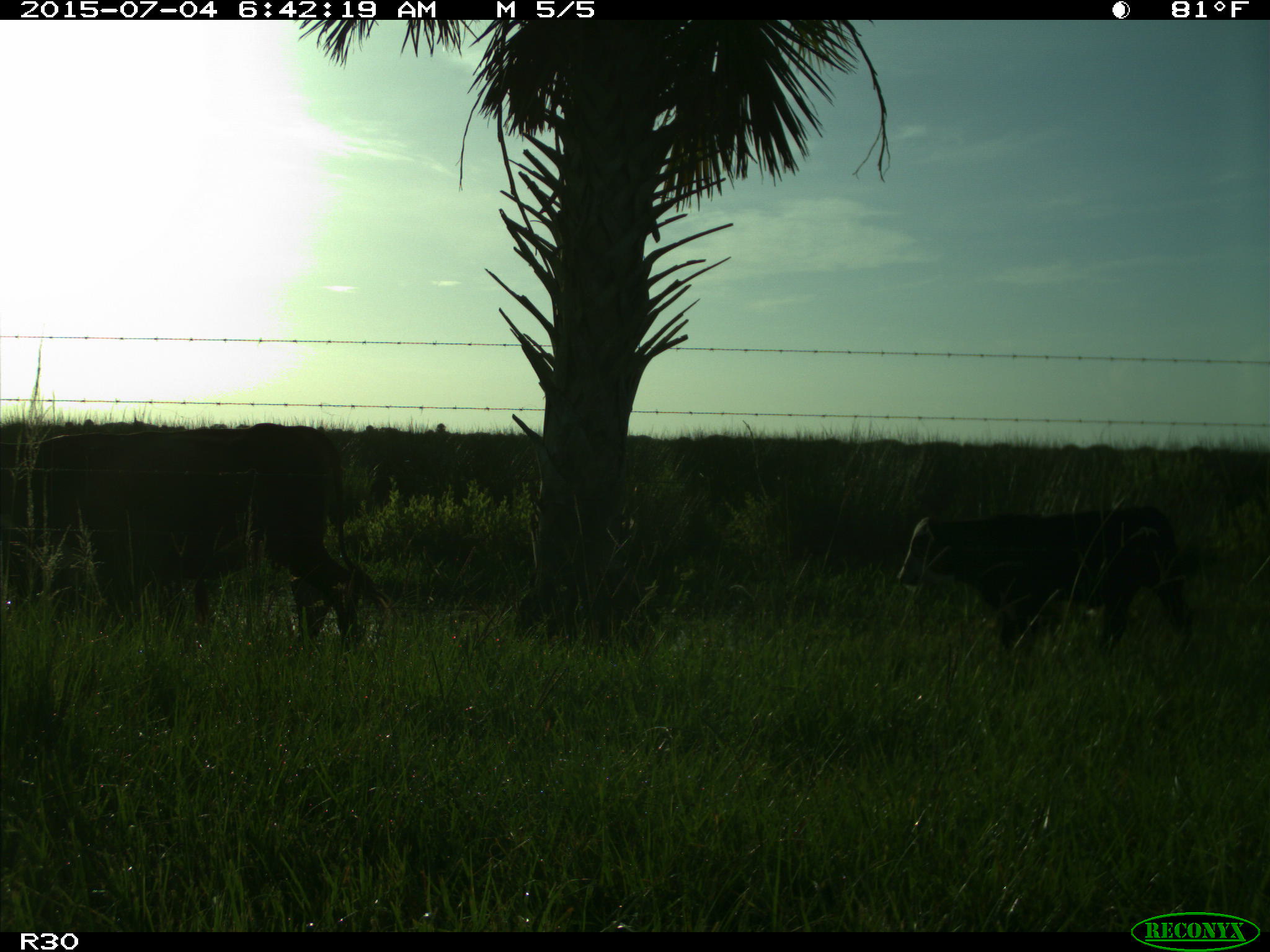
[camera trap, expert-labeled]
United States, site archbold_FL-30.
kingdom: Animalia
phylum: Chordata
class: Mammalia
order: Artiodactyla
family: Bovidae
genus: Bos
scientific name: Bos taurus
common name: domestic cow